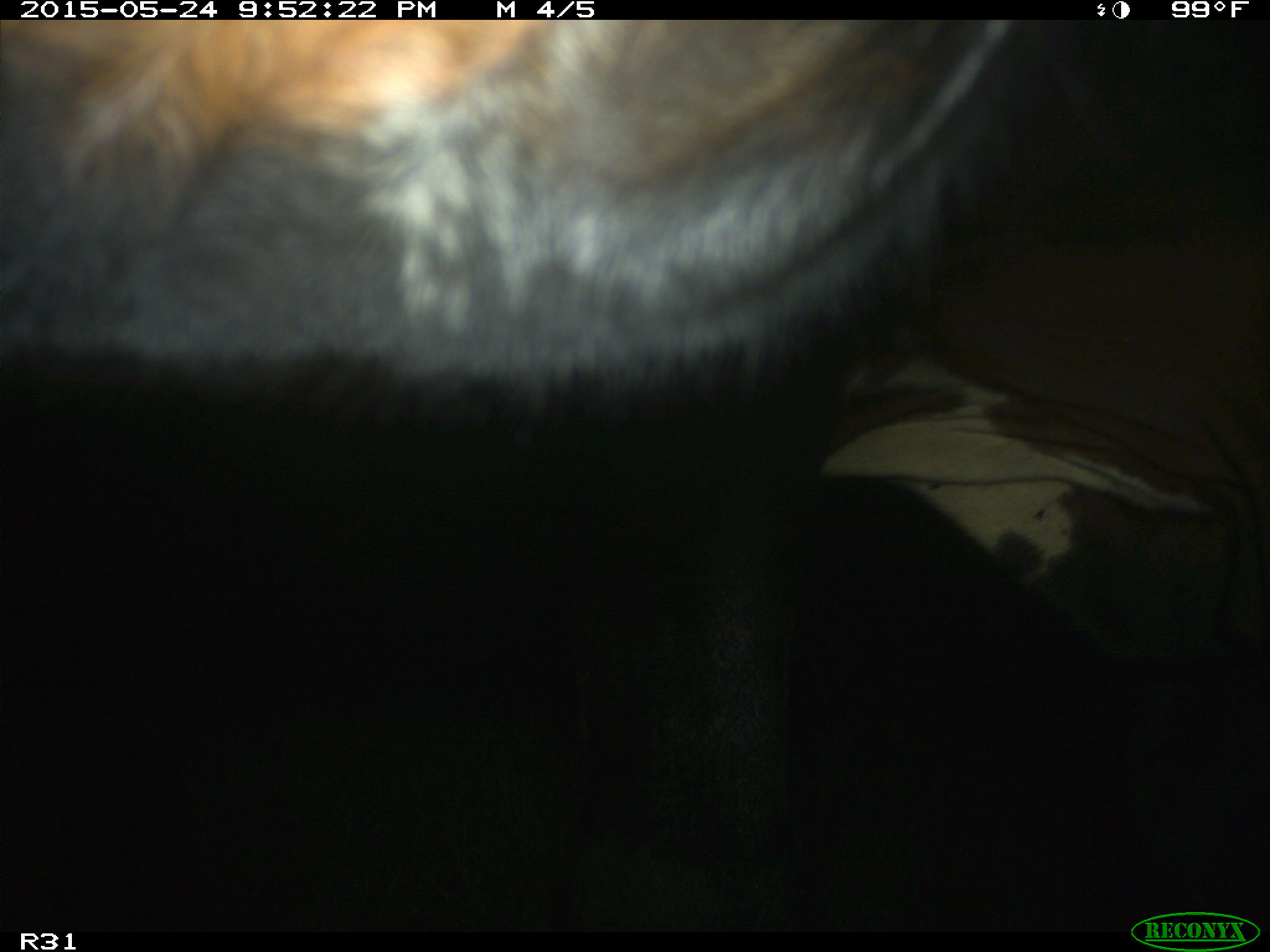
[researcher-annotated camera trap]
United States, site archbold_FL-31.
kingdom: Animalia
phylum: Chordata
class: Mammalia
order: Artiodactyla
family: Bovidae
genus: Bos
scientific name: Bos taurus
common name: domestic cow